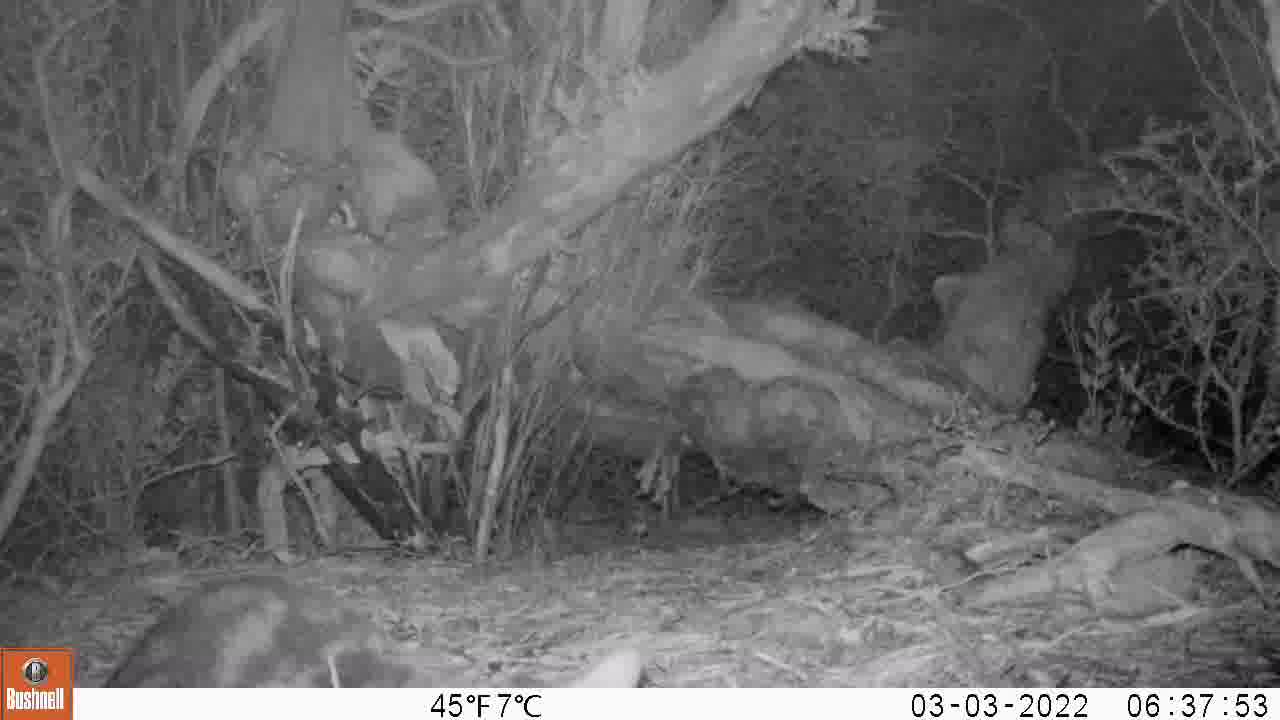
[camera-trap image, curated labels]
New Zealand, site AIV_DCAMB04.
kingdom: Animalia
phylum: Chordata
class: Mammalia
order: Carnivora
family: Felidae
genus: Felis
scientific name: Felis catus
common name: domestic cat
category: cat